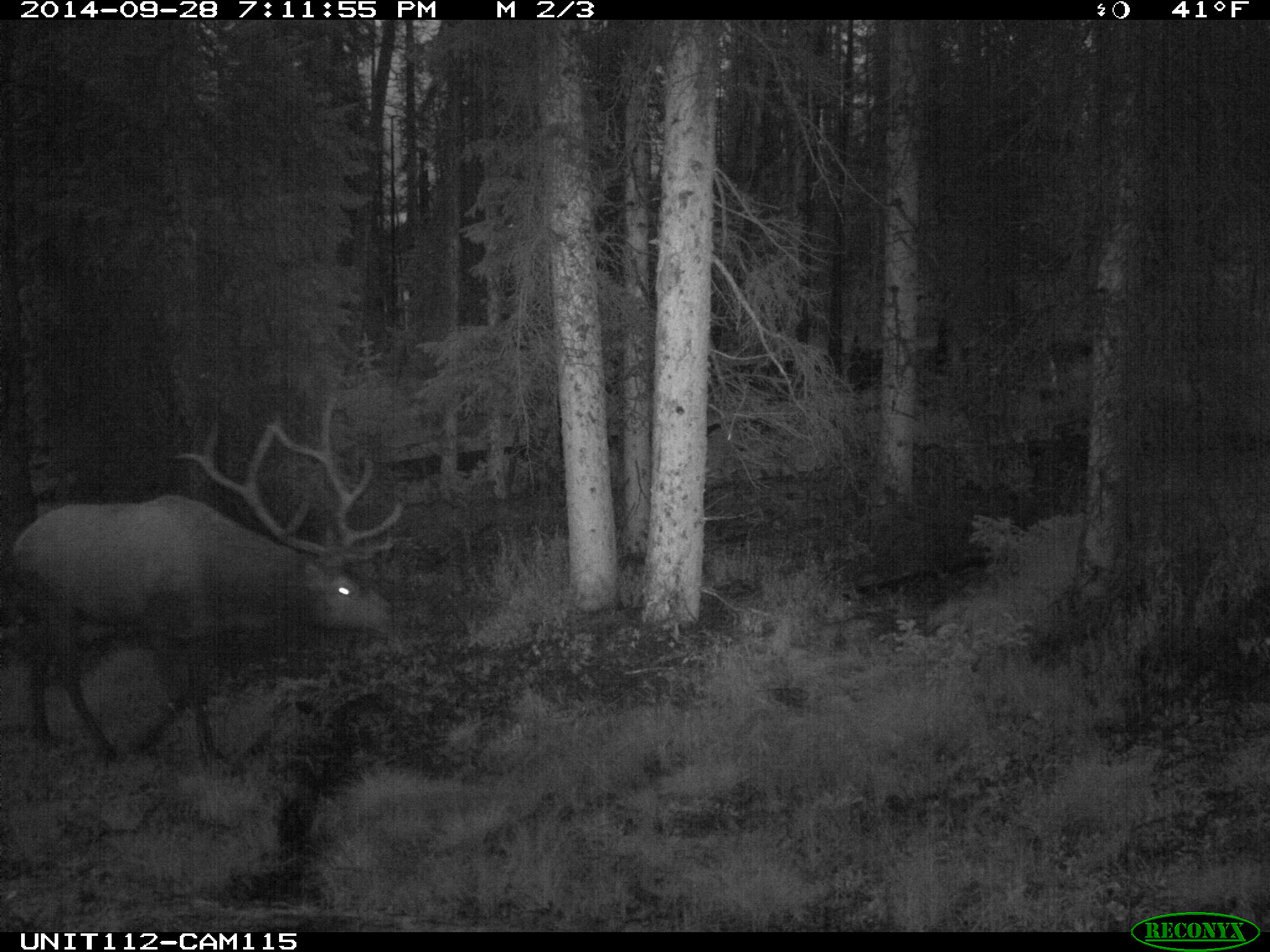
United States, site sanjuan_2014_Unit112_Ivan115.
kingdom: Animalia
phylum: Chordata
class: Mammalia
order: Artiodactyla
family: Cervidae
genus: Cervus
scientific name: Cervus elaphus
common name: red deer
Cervus elaphus (red deer).